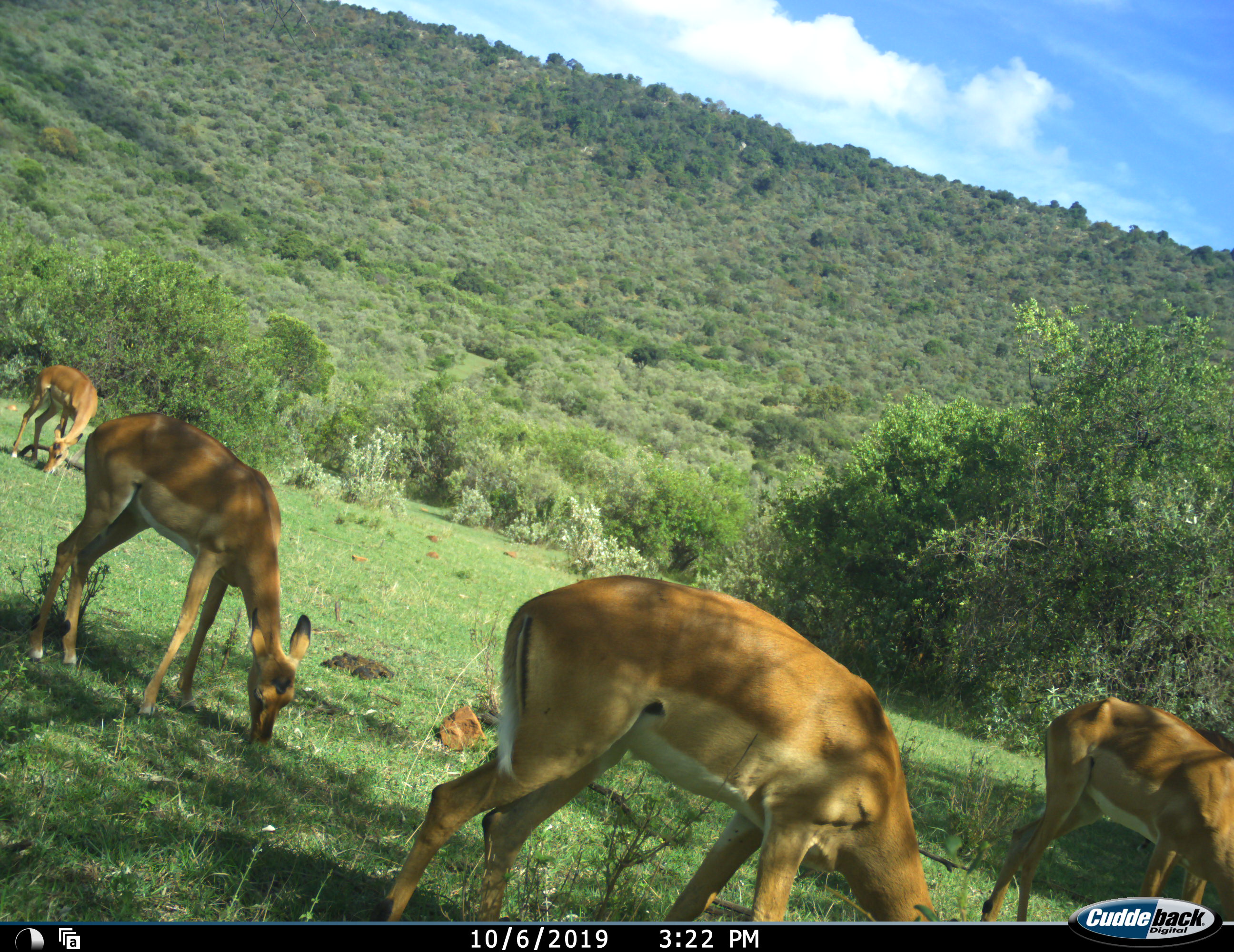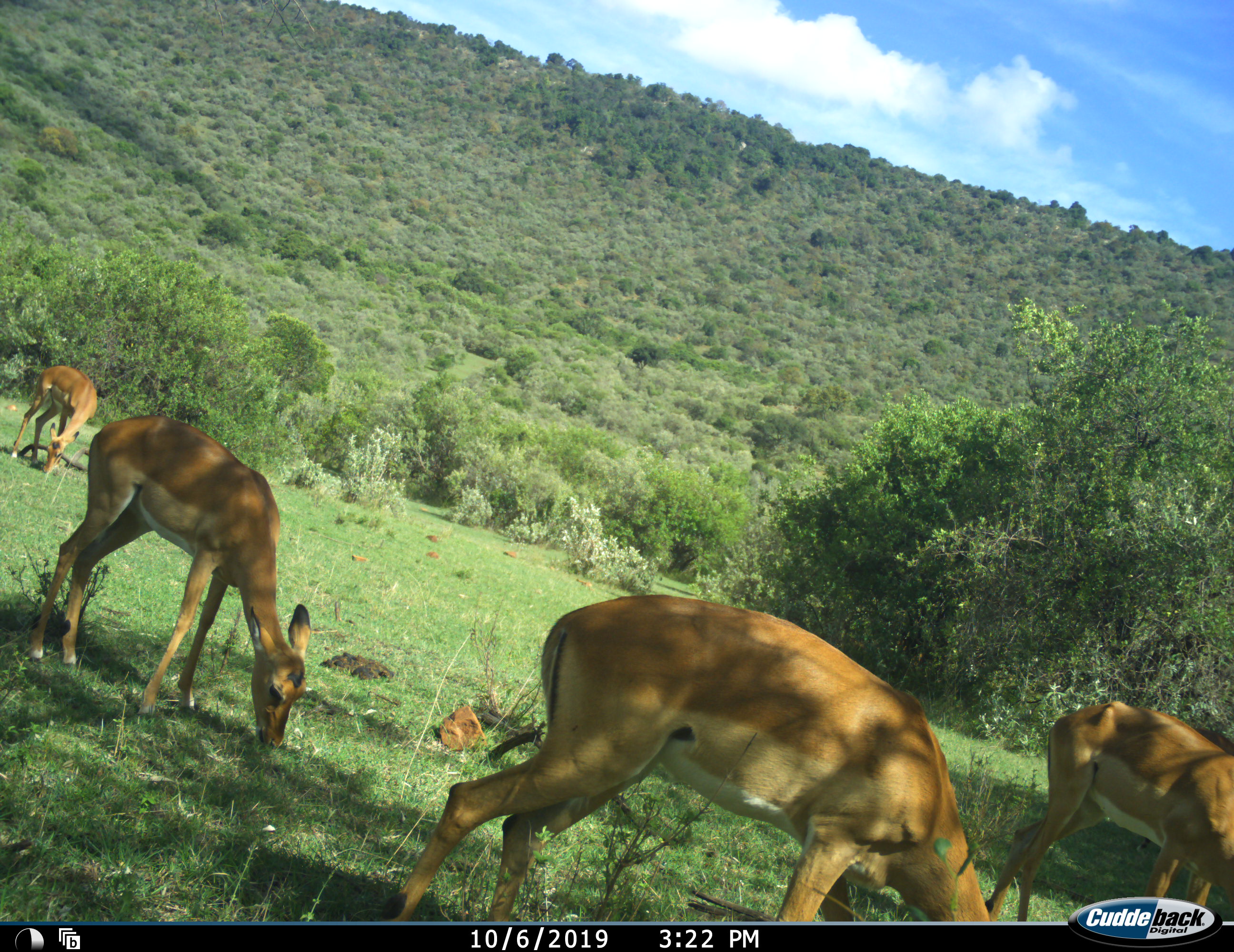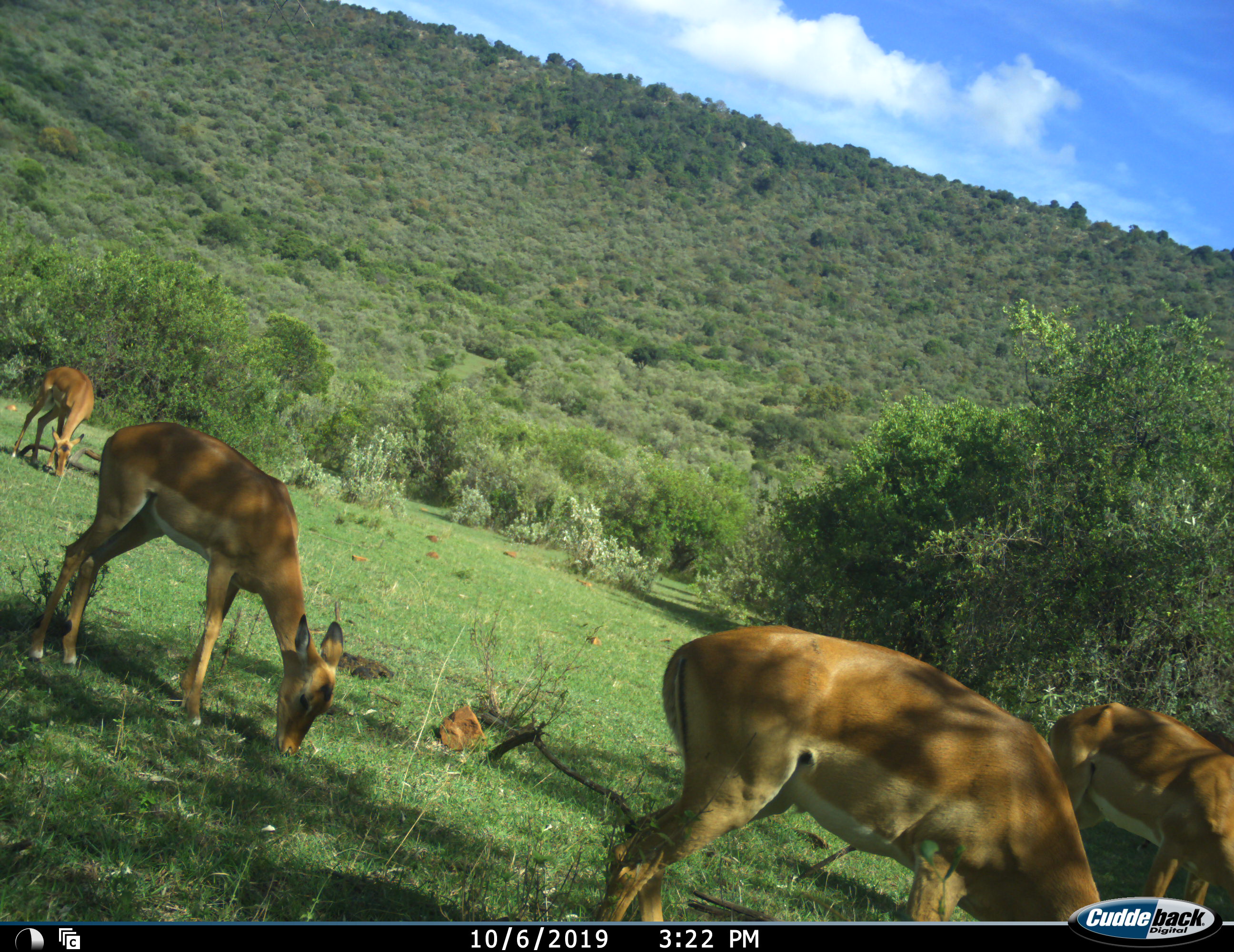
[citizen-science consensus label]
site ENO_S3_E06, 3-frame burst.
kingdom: Animalia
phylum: Chordata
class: Mammalia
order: Artiodactyla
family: Bovidae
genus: Aepyceros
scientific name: Aepyceros melampus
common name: impala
Impala (Aepyceros melampus), count 4. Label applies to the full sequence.